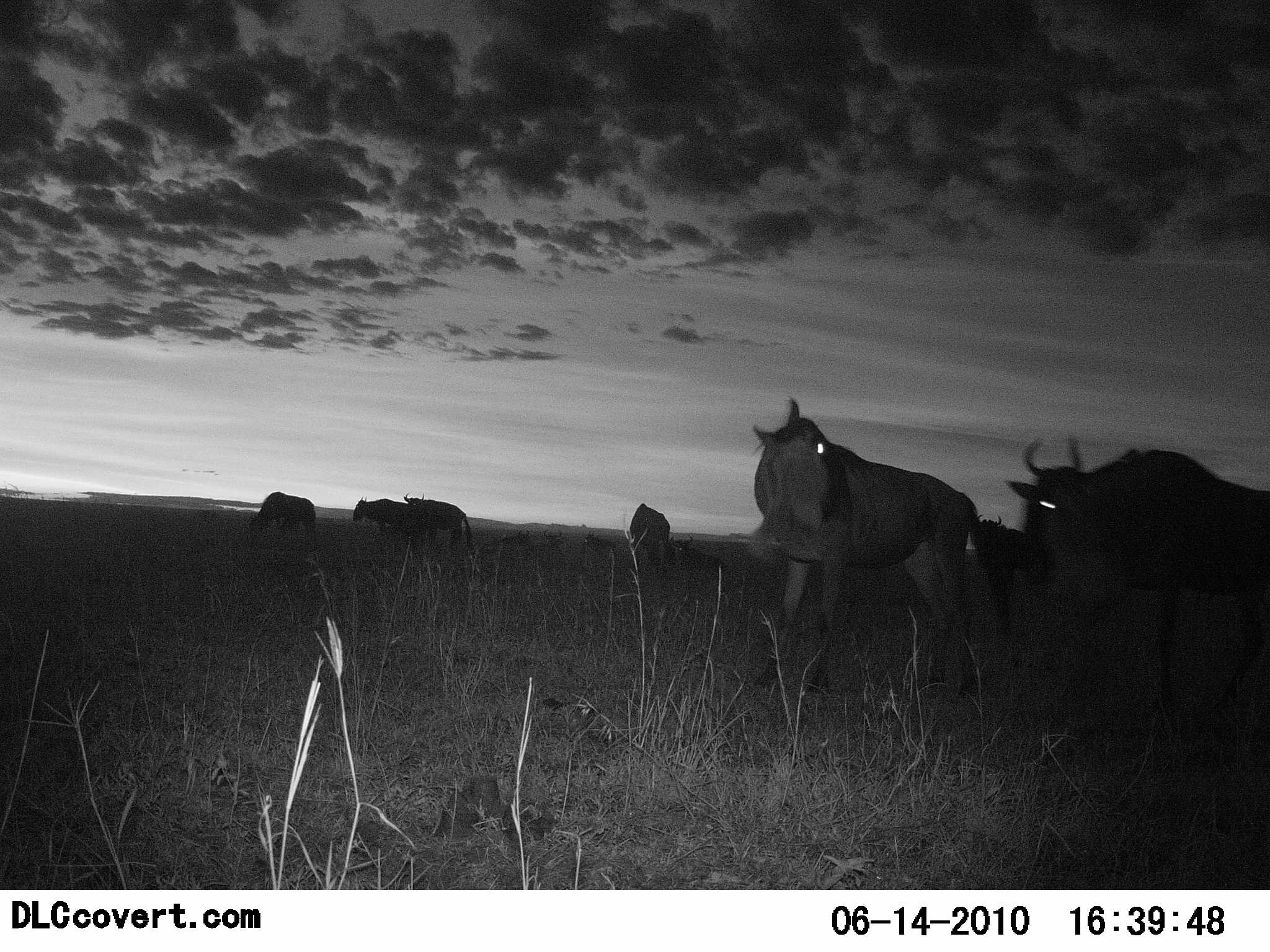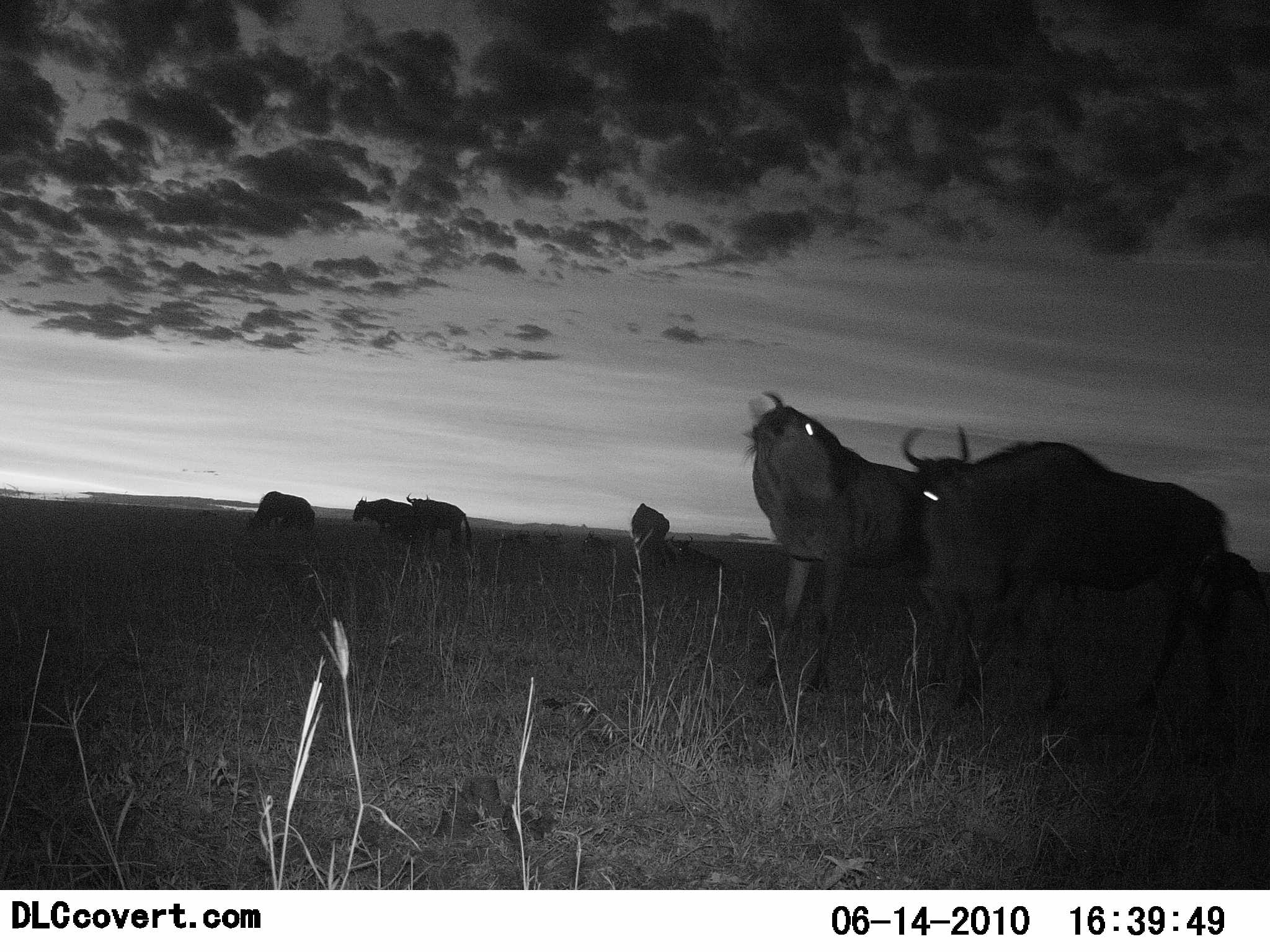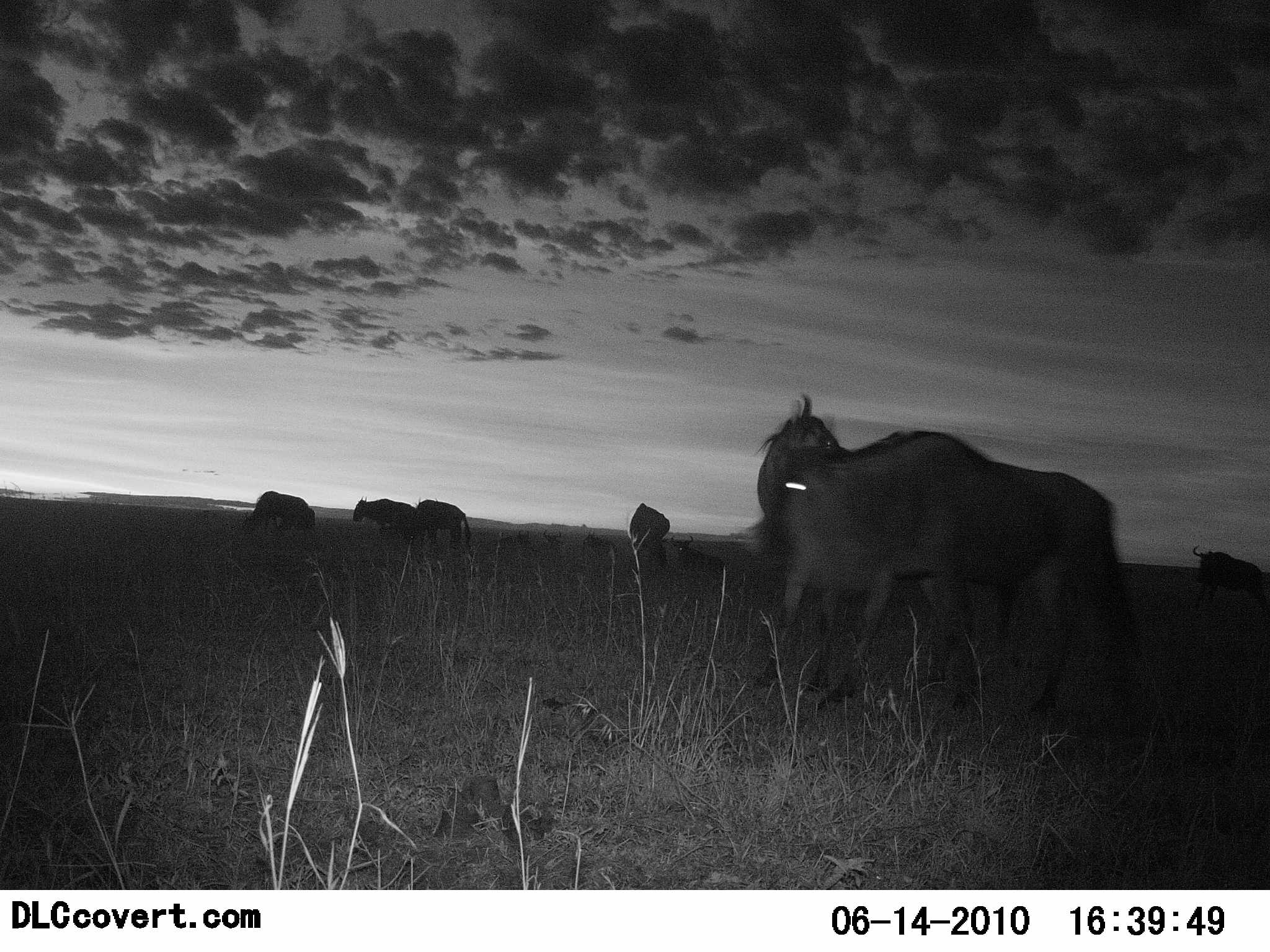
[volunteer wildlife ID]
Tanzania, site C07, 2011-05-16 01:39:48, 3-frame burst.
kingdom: Animalia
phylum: Chordata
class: Mammalia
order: Artiodactyla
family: Bovidae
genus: Connochaetes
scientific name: Connochaetes taurinus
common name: blue wildebeest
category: wildebeest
Wildebeest (blue wildebeest) (Connochaetes taurinus), count 10. Behavior (volunteer vote fractions): standing 73%, resting 45%, moving 82%, interacting 18%. Young present (vote fraction): 0%. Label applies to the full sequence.